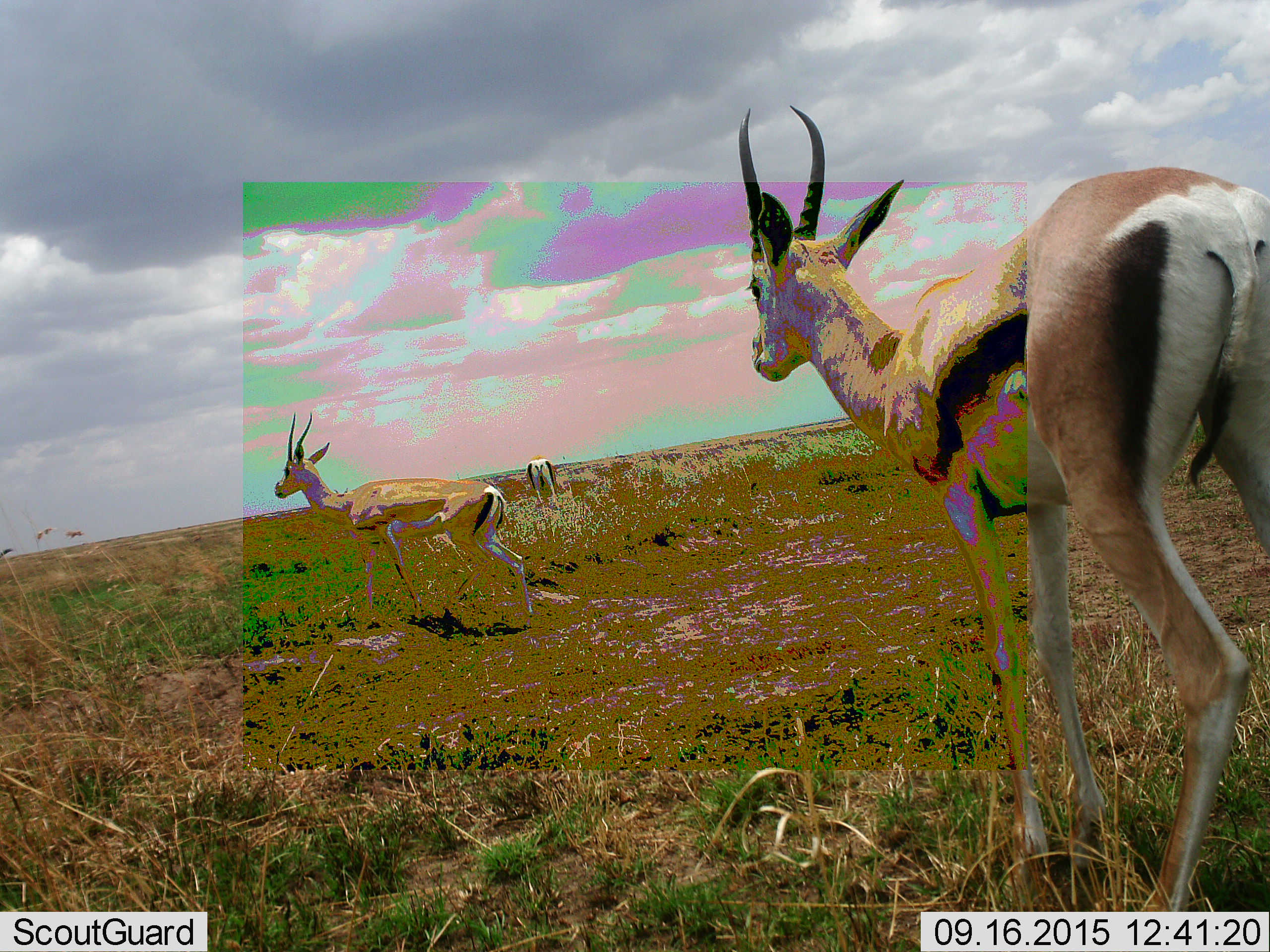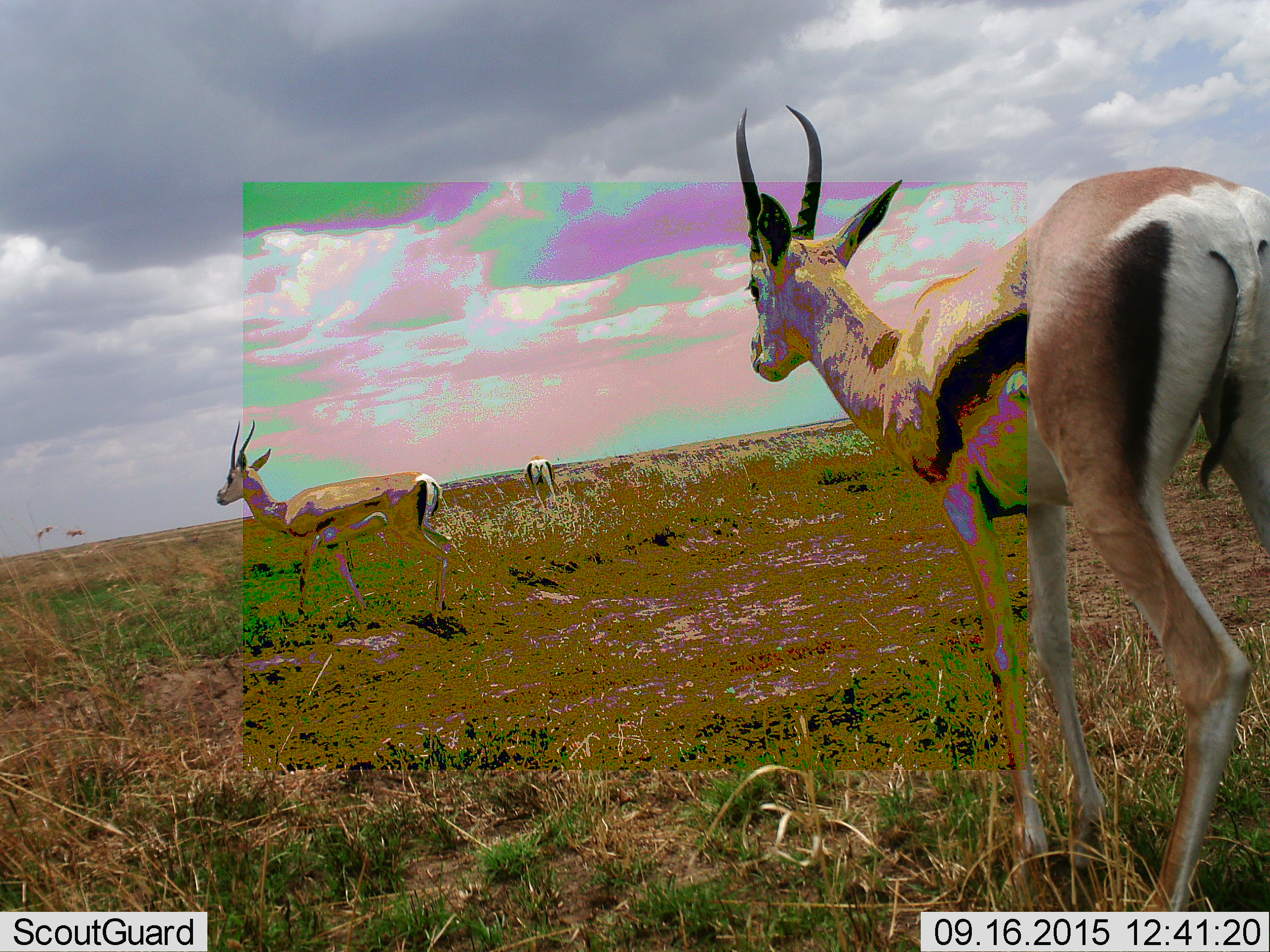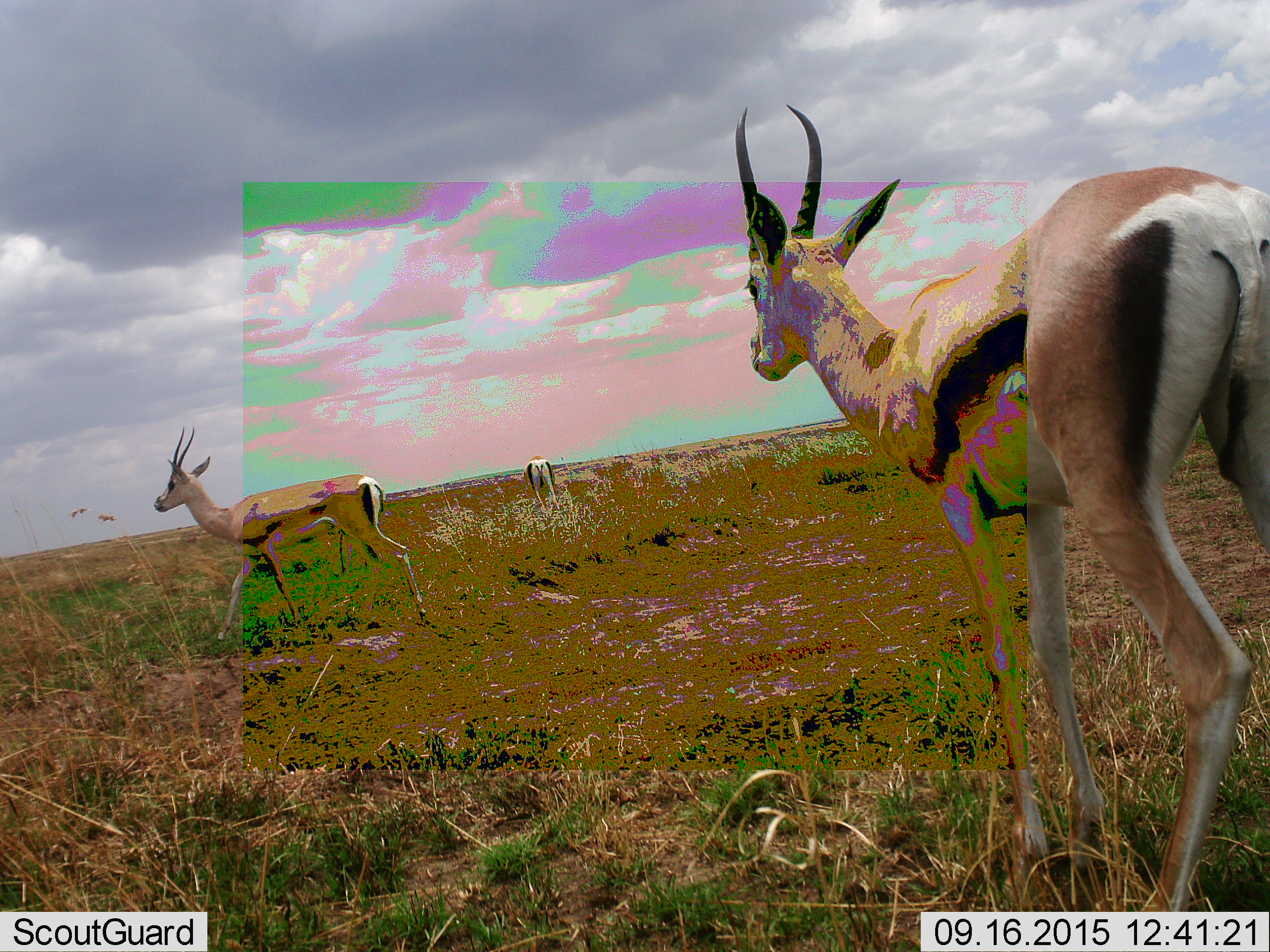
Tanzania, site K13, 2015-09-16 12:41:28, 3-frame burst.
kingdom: Animalia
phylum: Chordata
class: Mammalia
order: Artiodactyla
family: Bovidae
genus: Eudorcas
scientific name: Eudorcas thomsonii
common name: thomson's gazelle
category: gazellethomsons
Gazellethomsons (thomson's gazelle) (Eudorcas thomsonii), count 3. Behavior (volunteer vote fractions): standing 67%, resting 0%, moving 78%, interacting 0%. Young present (vote fraction): 0%. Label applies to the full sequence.